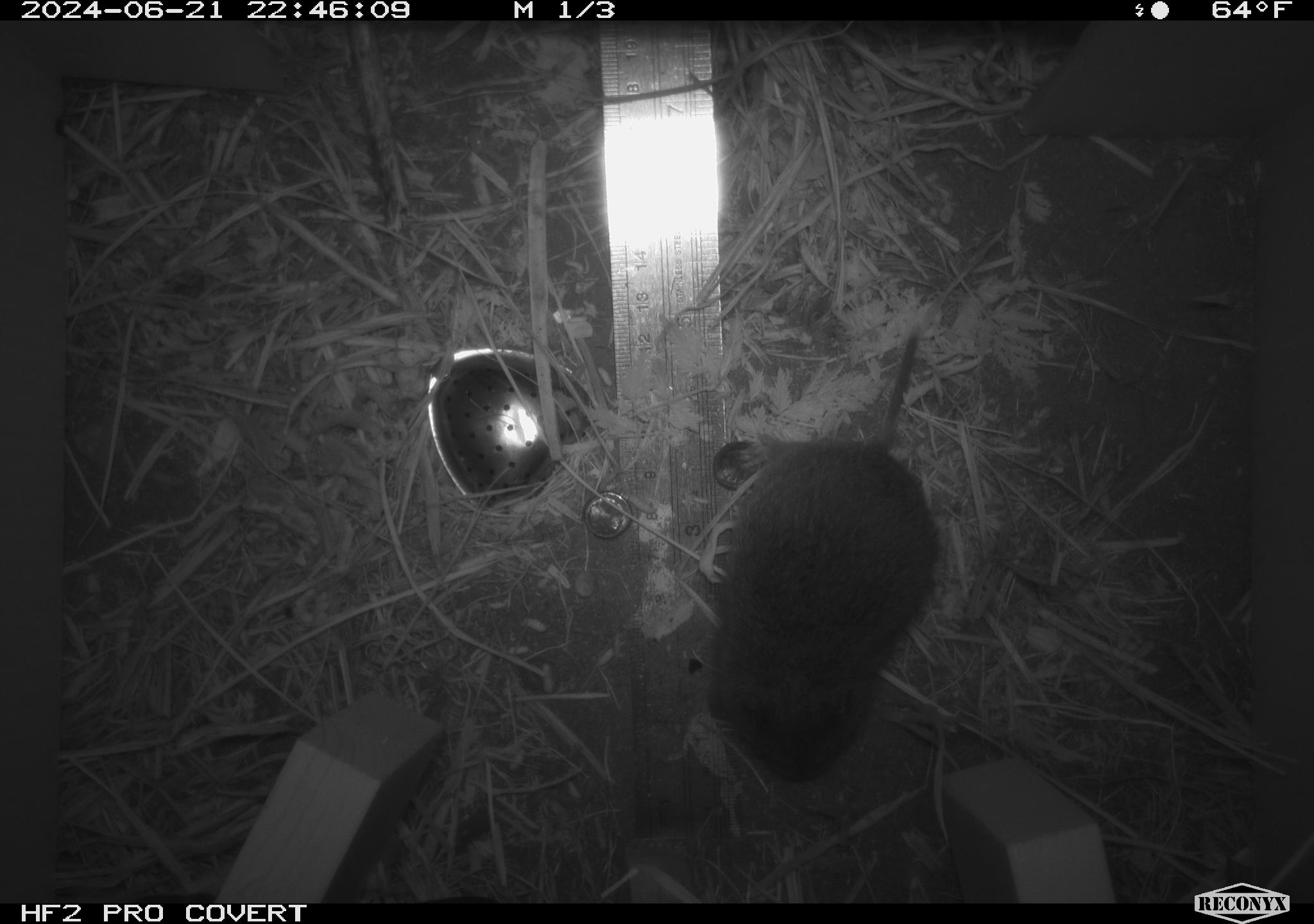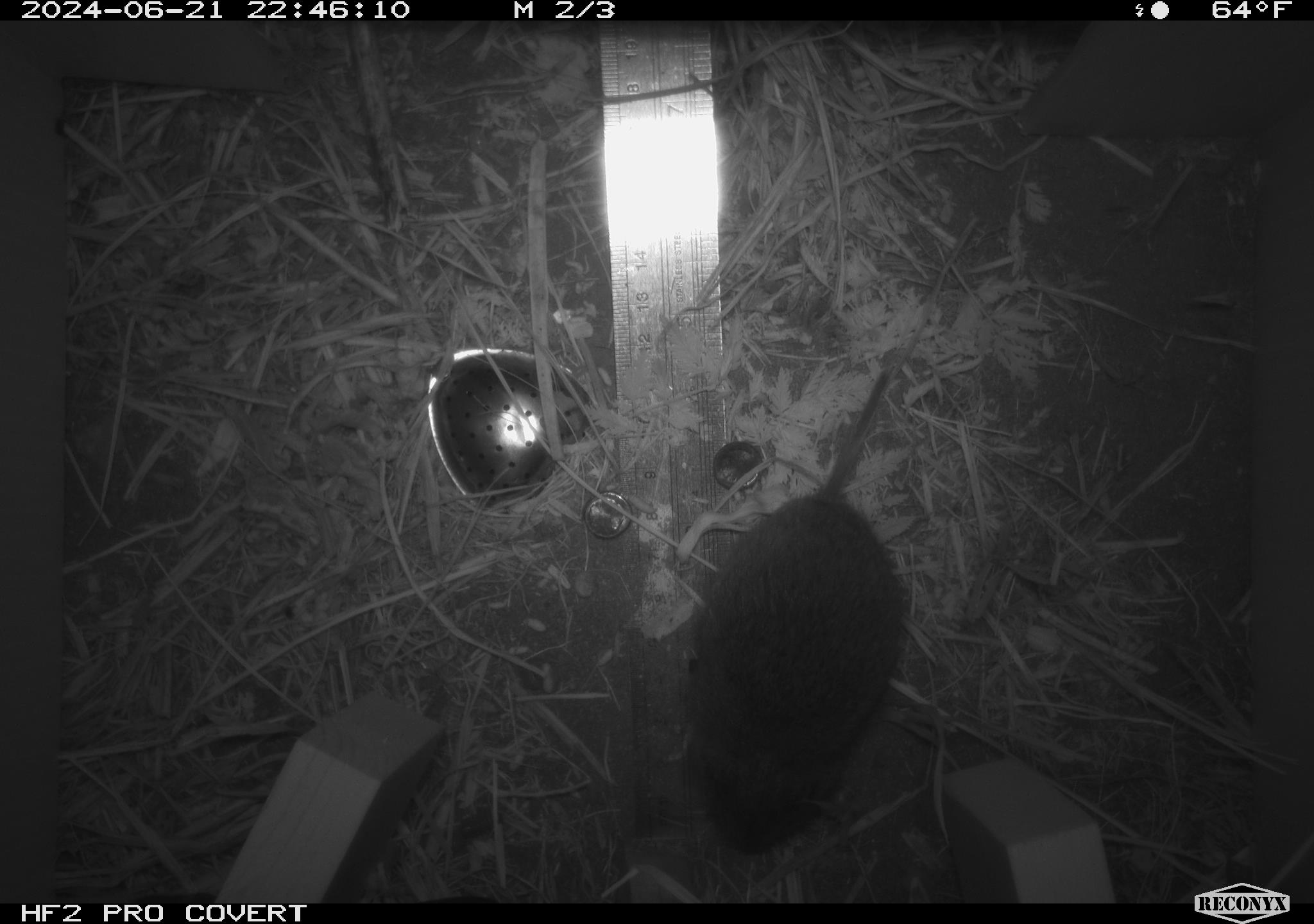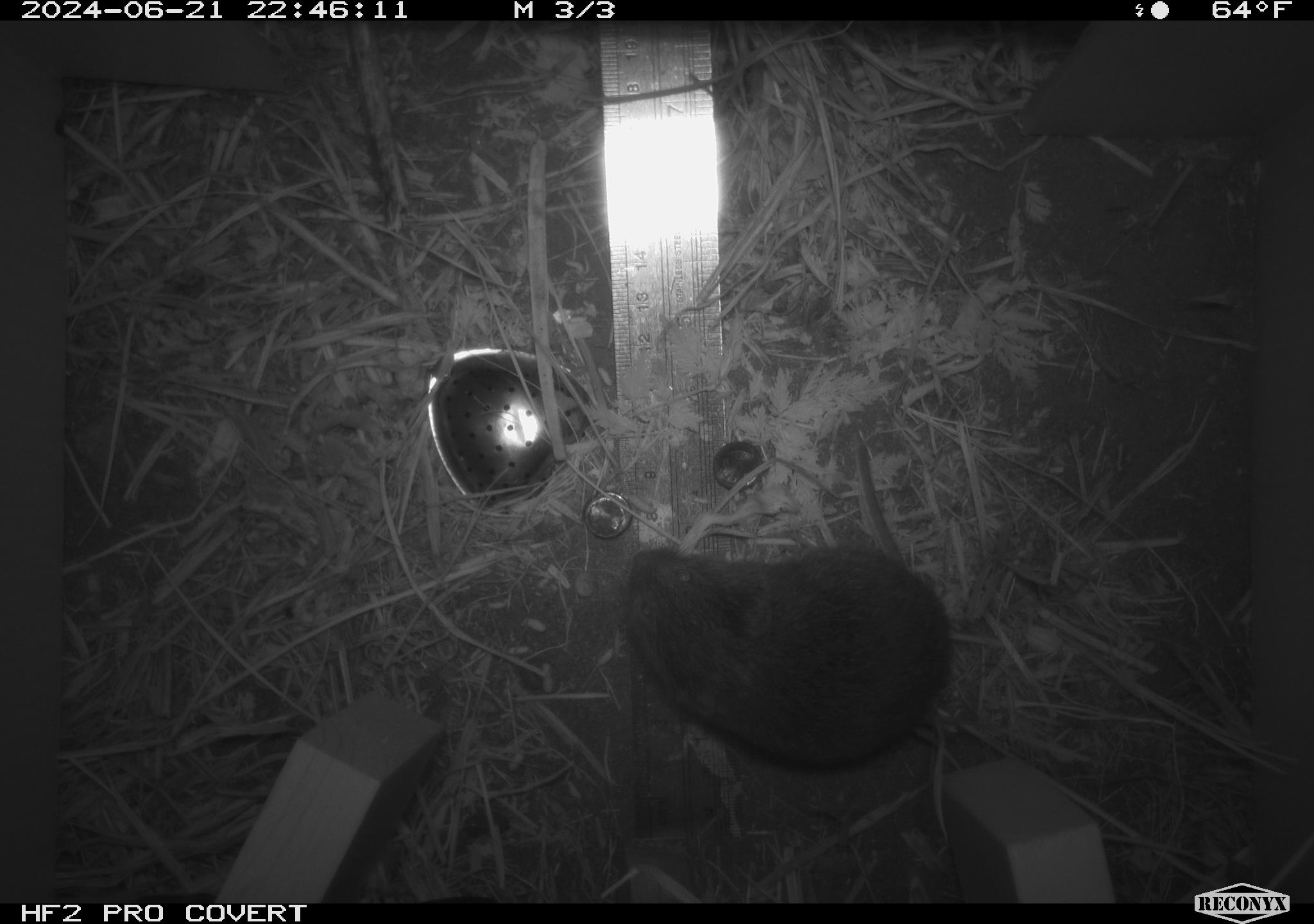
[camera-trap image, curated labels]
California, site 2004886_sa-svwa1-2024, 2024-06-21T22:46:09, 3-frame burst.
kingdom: Animalia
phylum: Chordata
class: Mammalia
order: Rodentia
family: Cricetidae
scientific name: Arvicolinae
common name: voles, lemmings, and muskrats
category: arvicolinae subfamily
Arvicolinae subfamily (voles, lemmings, and muskrats) (Arvicolinae).